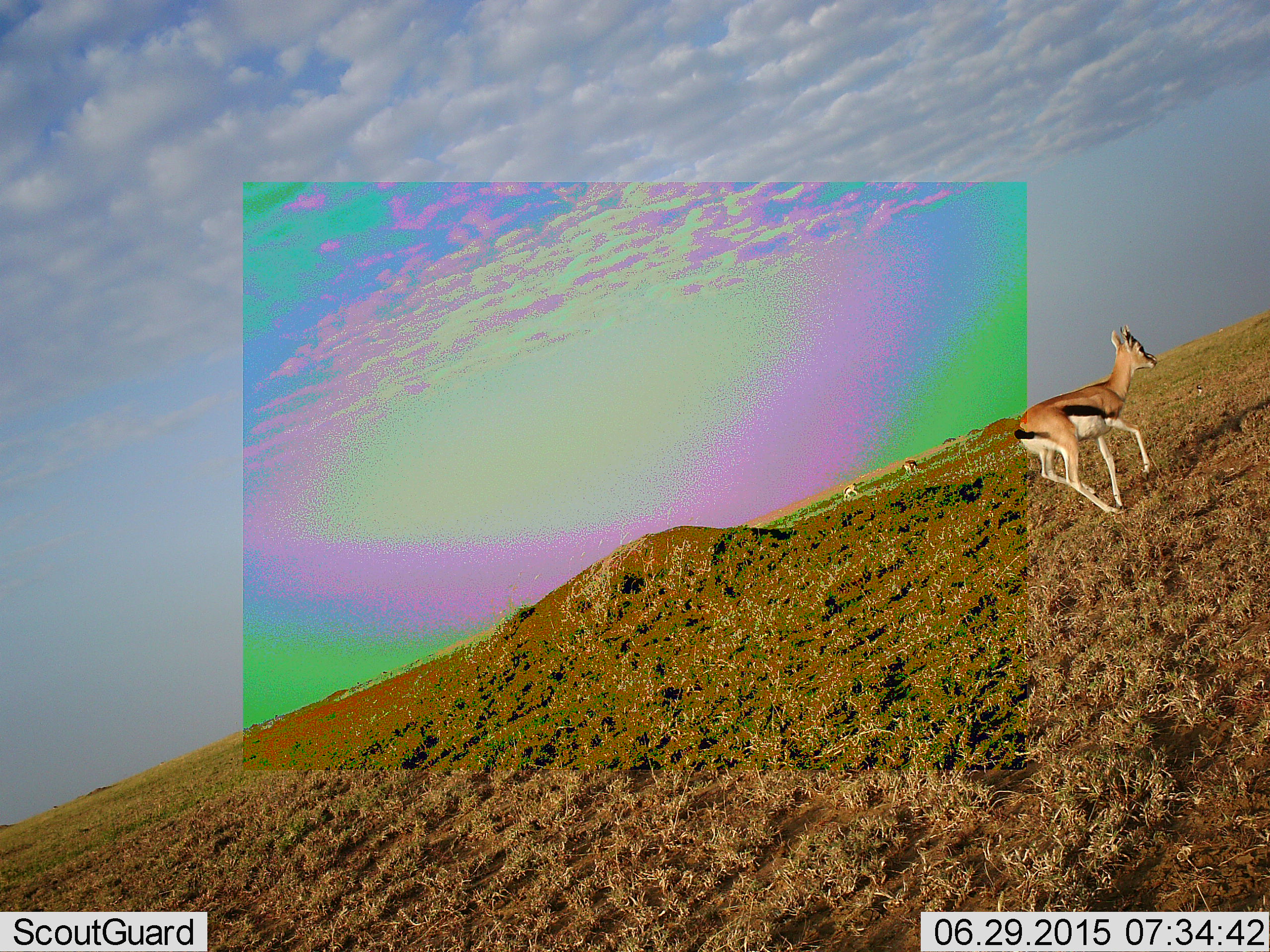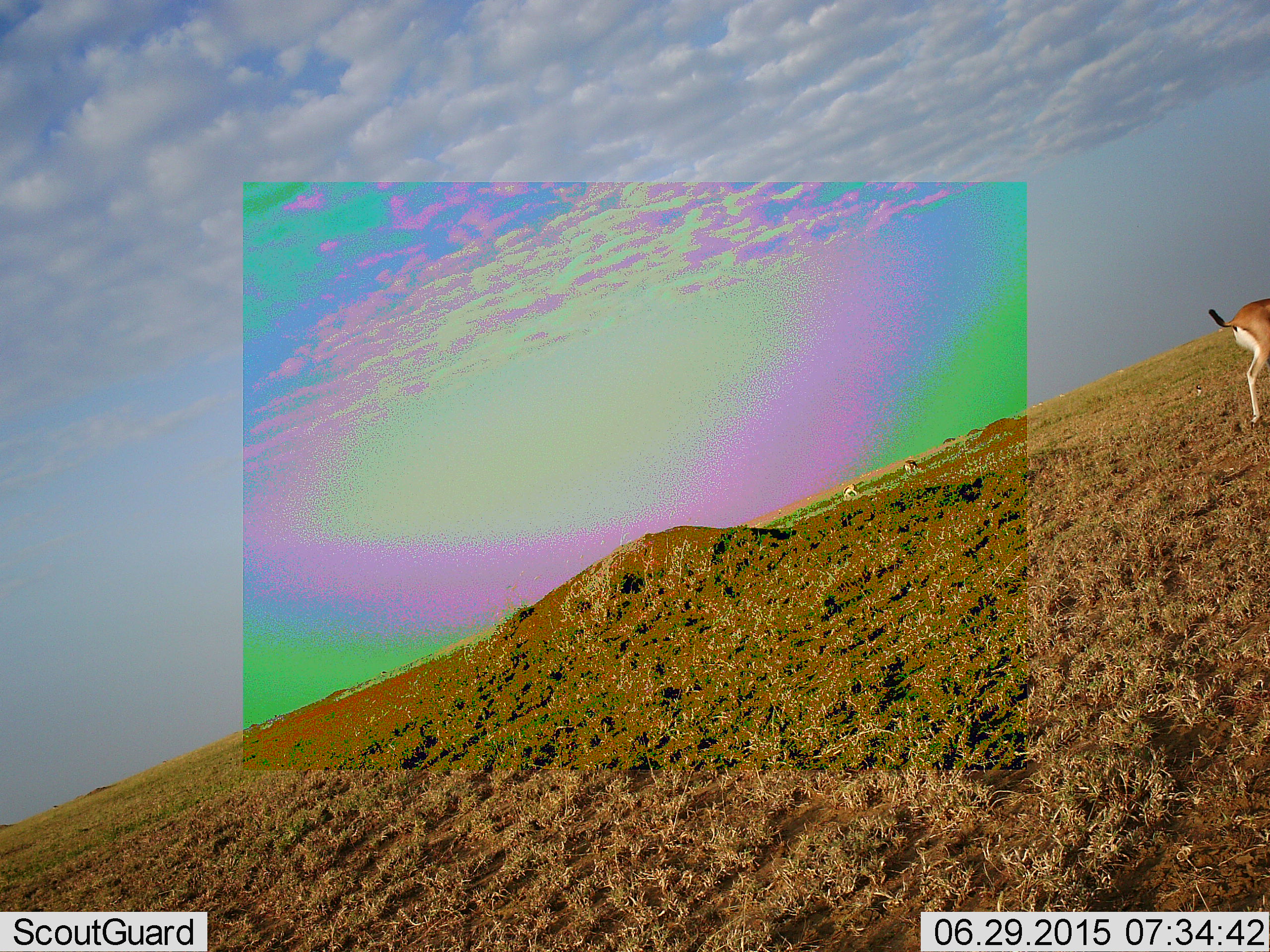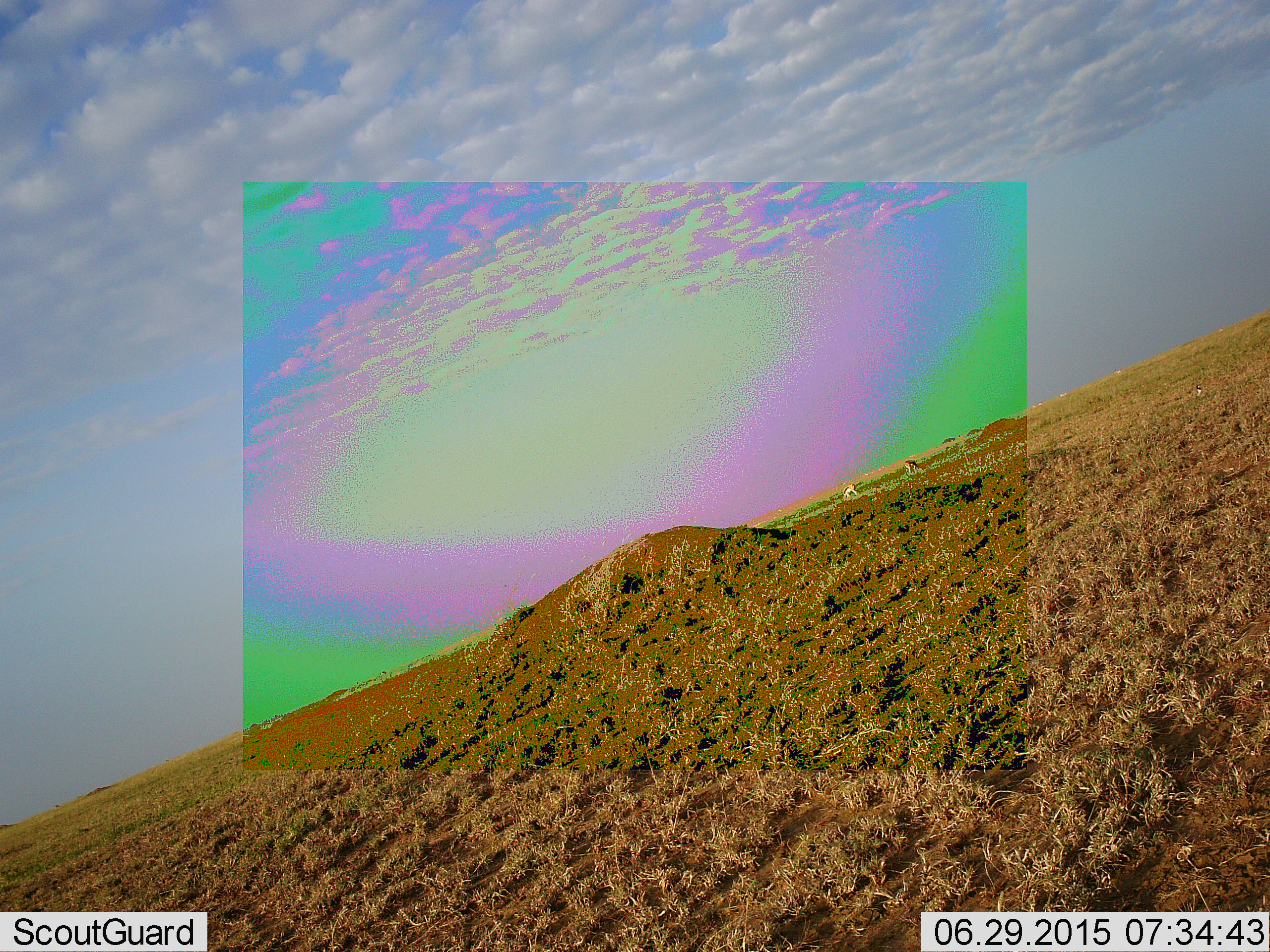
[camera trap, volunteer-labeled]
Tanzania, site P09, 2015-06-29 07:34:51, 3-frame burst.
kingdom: Animalia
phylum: Chordata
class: Mammalia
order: Artiodactyla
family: Bovidae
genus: Eudorcas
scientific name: Eudorcas thomsonii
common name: thomson's gazelle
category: gazellethomsons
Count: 3.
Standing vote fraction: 30%.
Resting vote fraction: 0%.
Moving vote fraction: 100%.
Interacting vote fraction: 0%.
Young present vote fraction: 10%.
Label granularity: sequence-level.